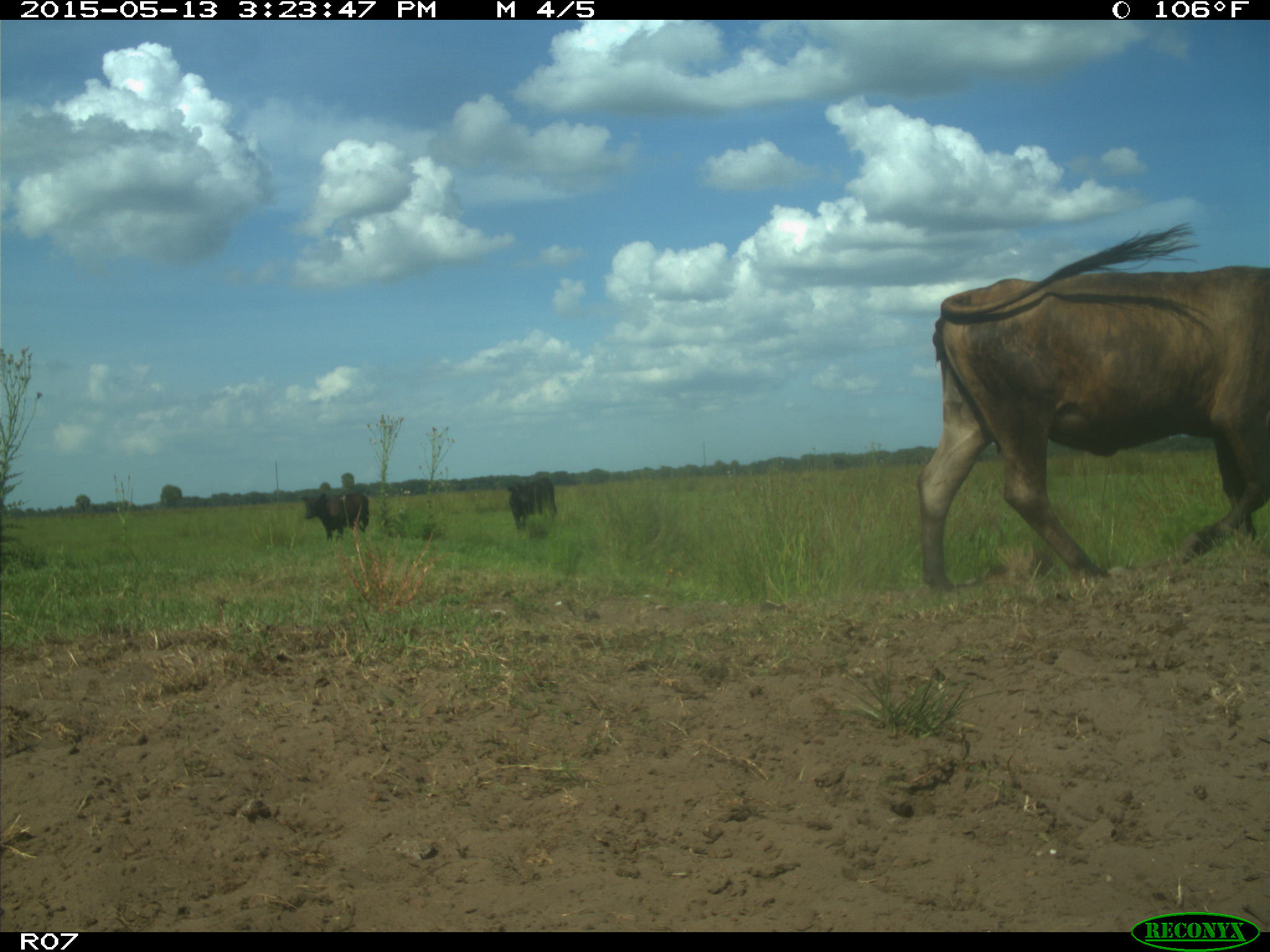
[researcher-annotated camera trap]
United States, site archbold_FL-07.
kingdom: Animalia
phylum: Chordata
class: Mammalia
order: Artiodactyla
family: Bovidae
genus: Bos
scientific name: Bos taurus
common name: domestic cow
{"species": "Bos taurus (domestic cow)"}